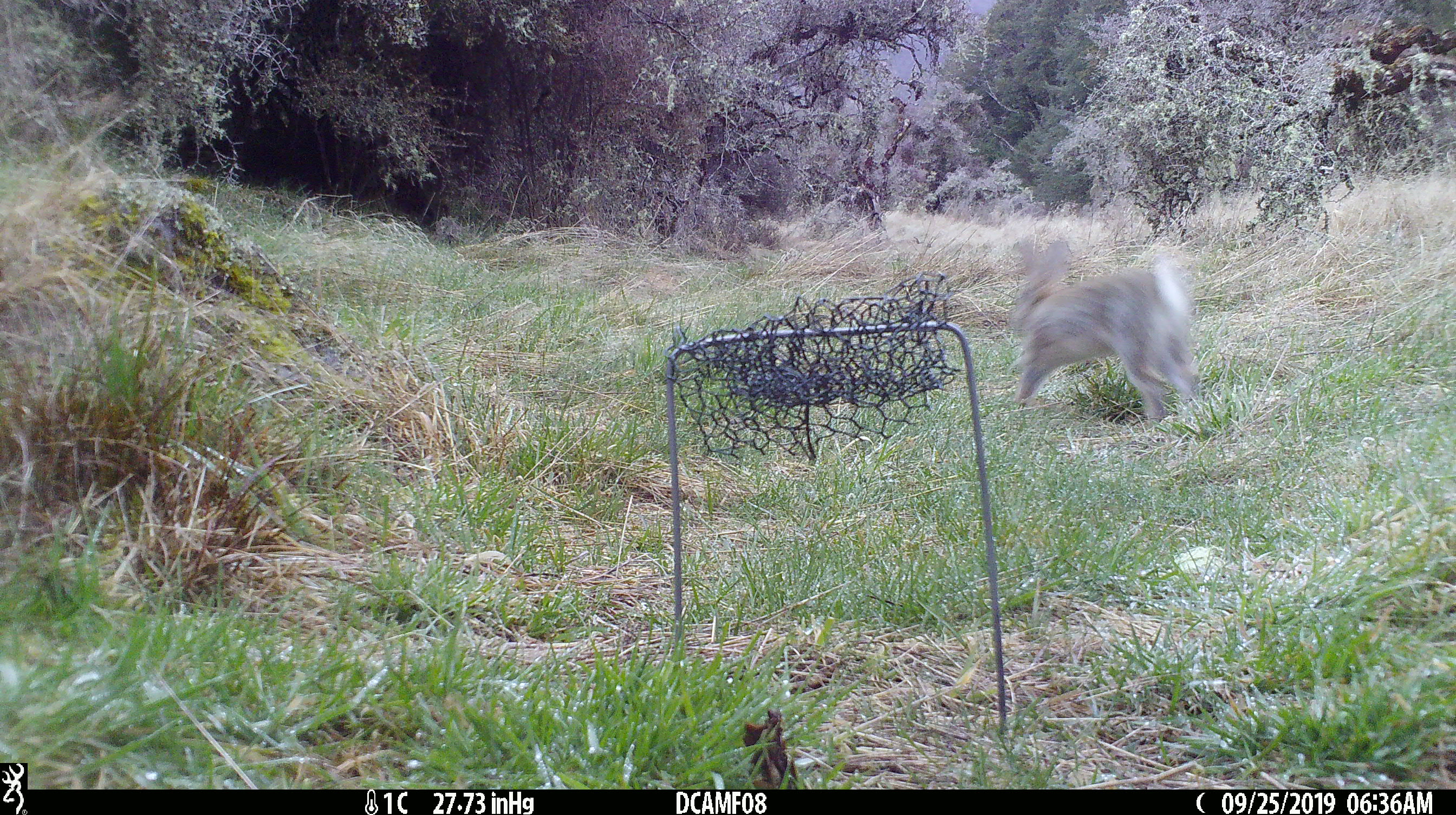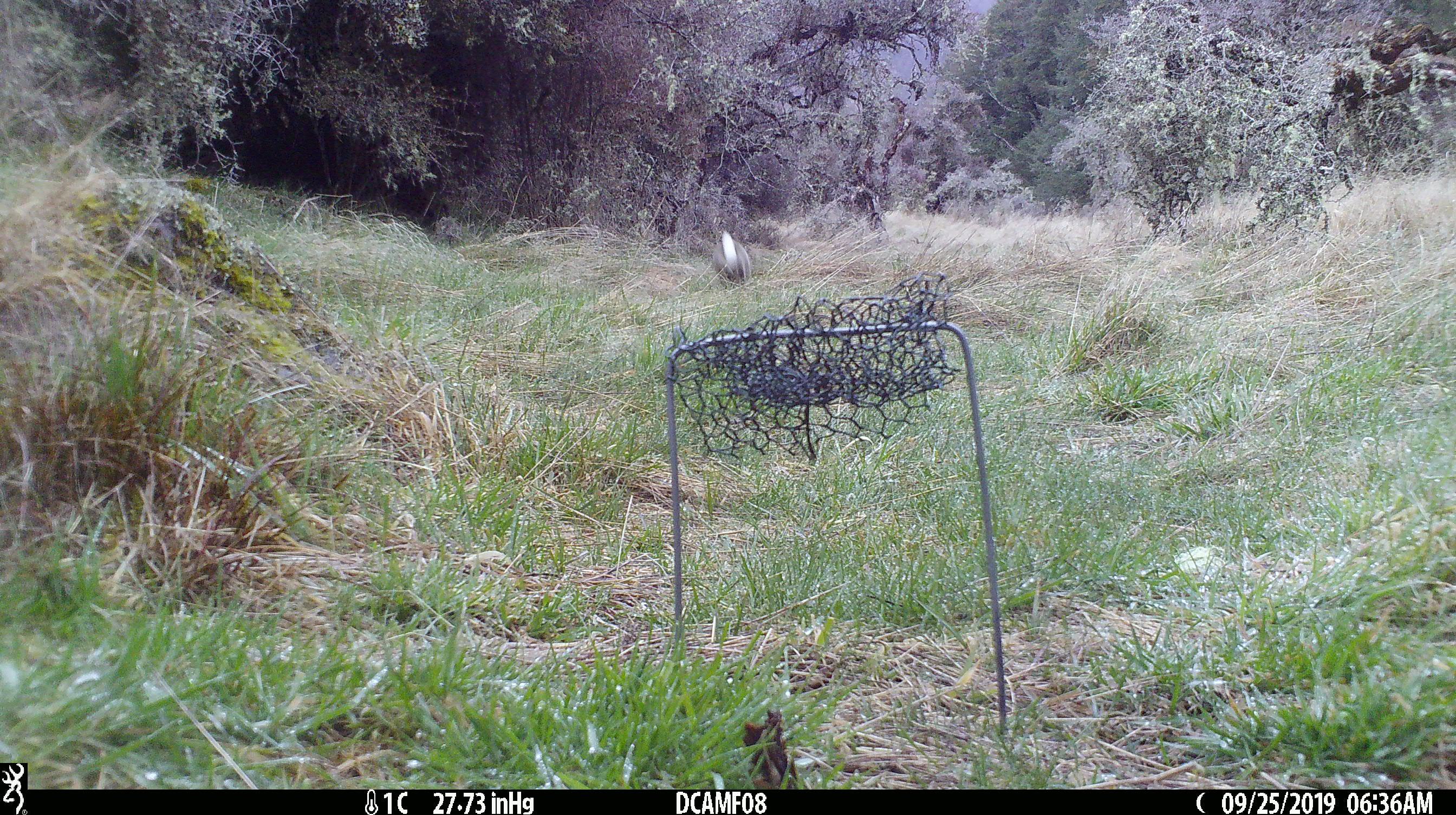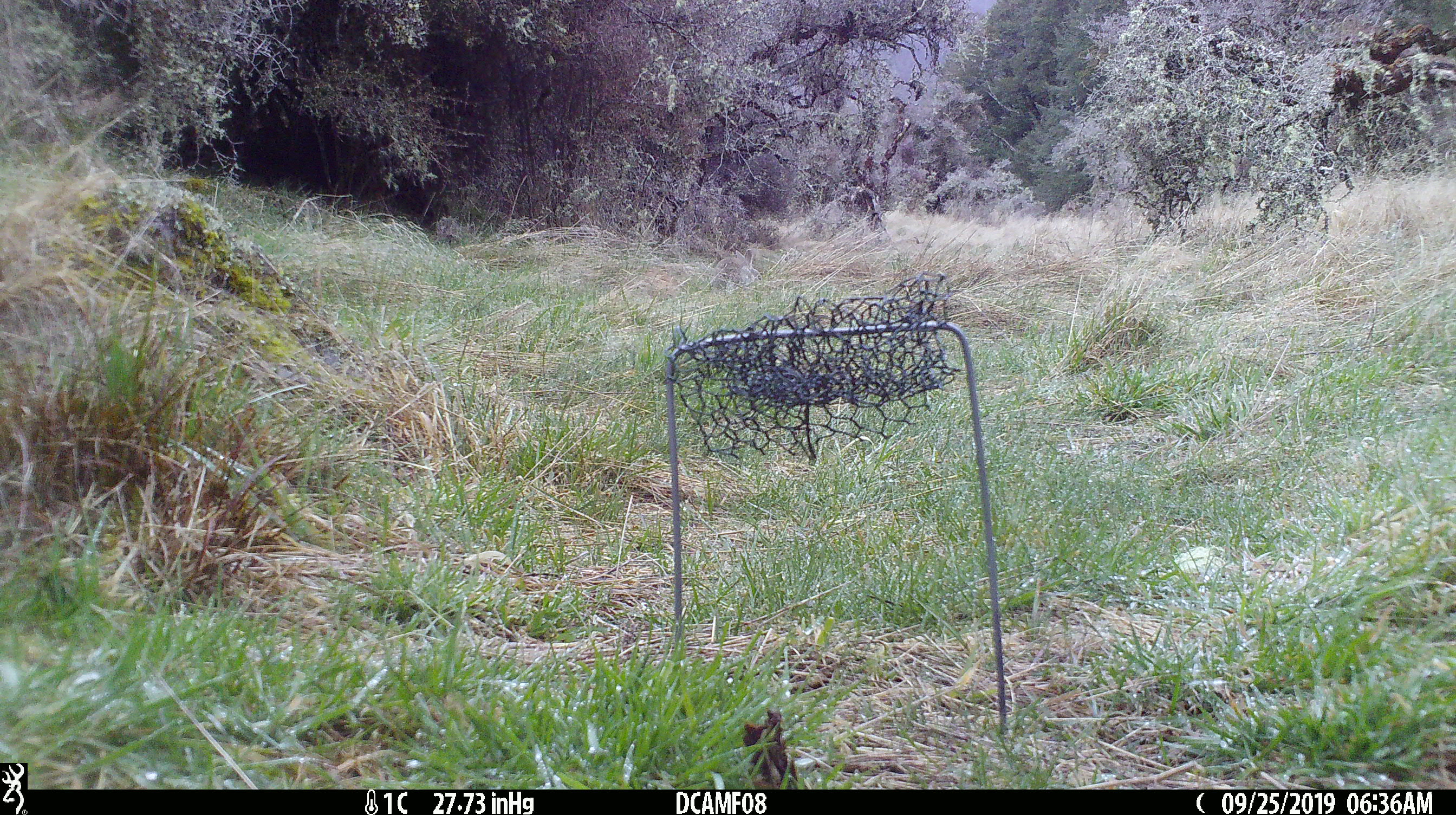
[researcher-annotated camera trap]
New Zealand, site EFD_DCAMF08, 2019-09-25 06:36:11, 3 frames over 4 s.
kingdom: Animalia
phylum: Chordata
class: Mammalia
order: Lagomorpha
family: Leporidae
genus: Oryctolagus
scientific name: Oryctolagus cuniculus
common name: european rabbit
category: rabbit